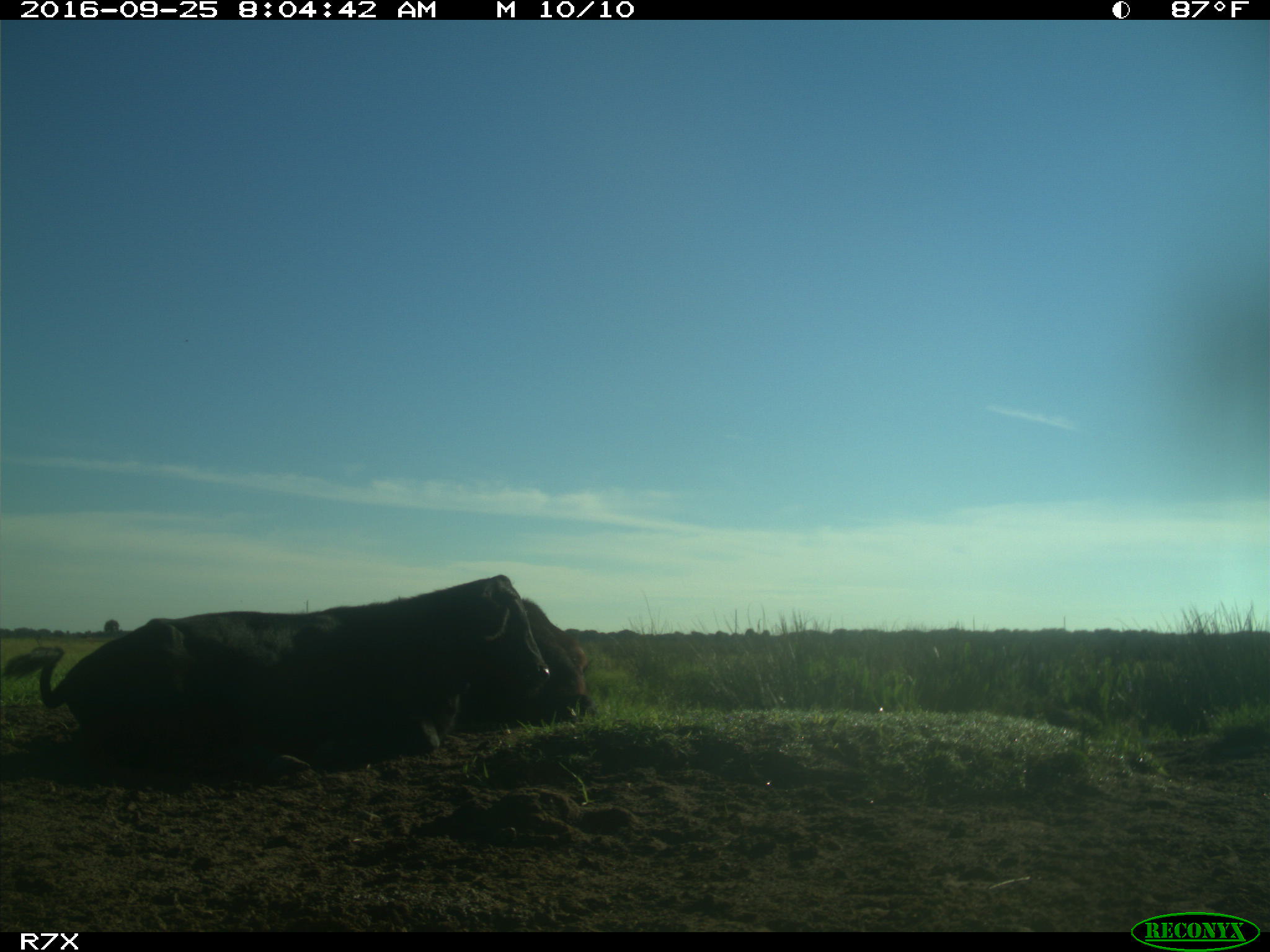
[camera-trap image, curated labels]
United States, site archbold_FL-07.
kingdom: Animalia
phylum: Chordata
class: Mammalia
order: Artiodactyla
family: Bovidae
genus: Bos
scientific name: Bos taurus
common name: domestic cow